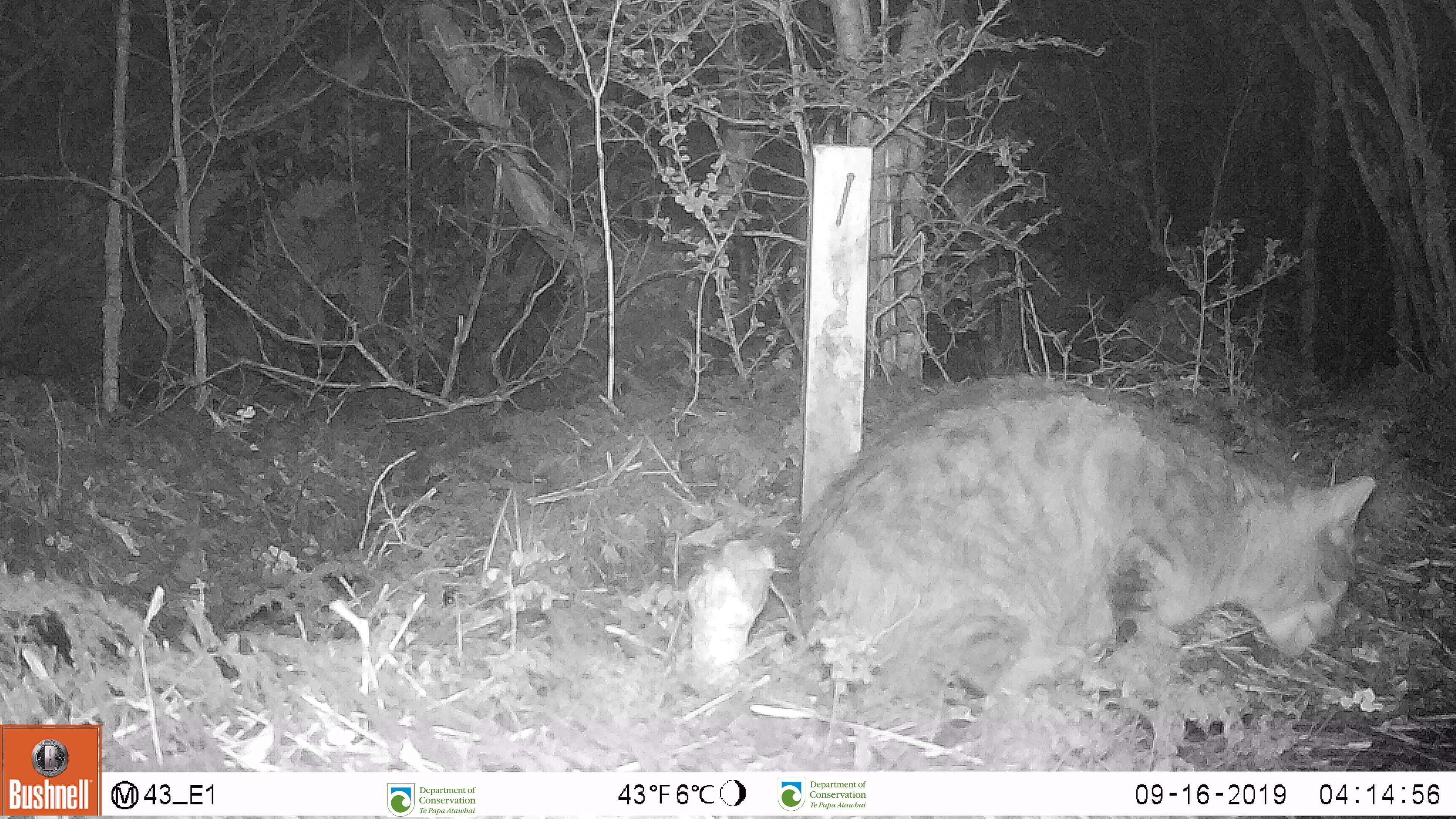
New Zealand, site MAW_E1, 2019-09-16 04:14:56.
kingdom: Animalia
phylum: Chordata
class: Mammalia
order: Carnivora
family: Felidae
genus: Felis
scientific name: Felis catus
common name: domestic cat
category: cat